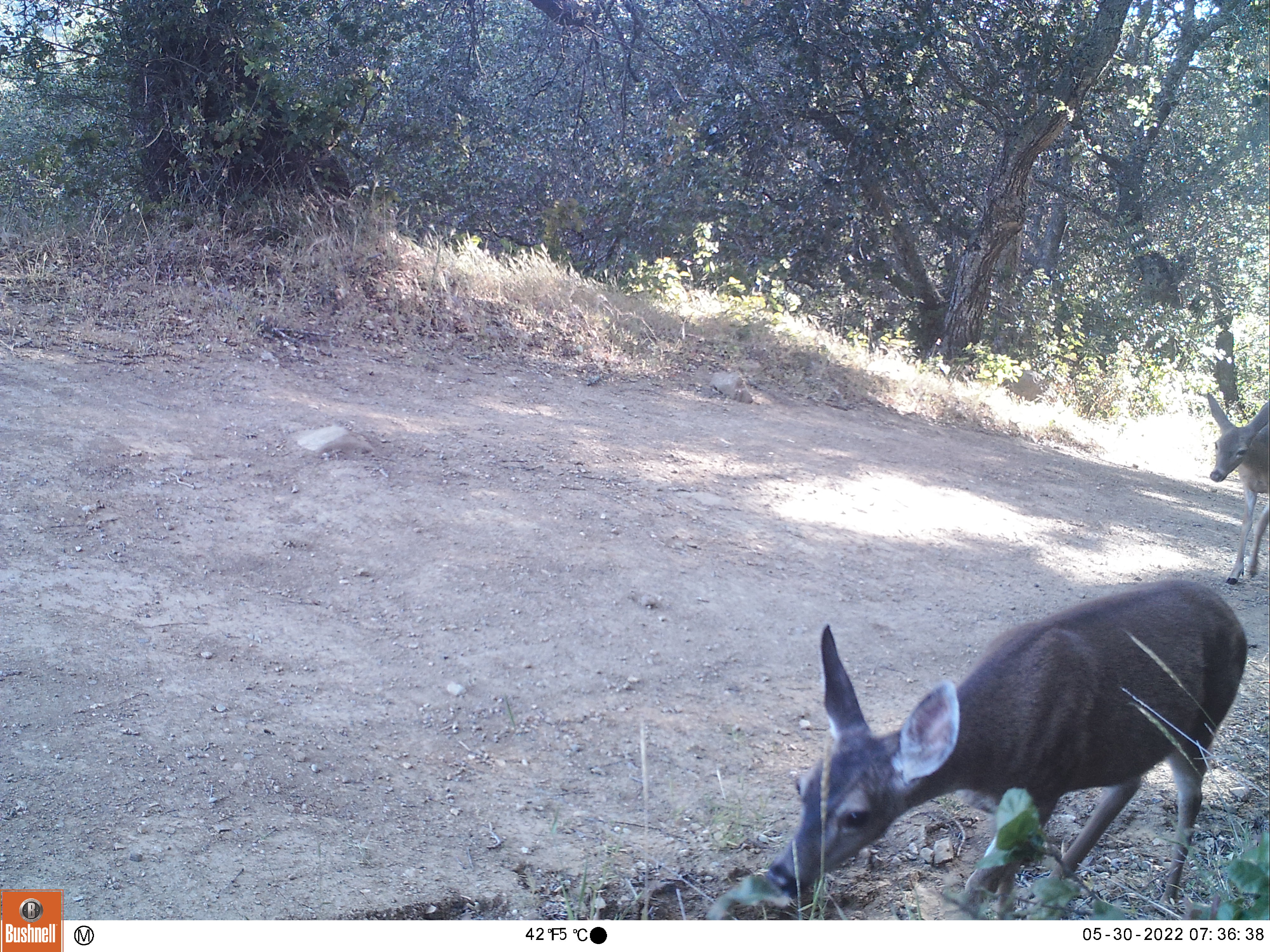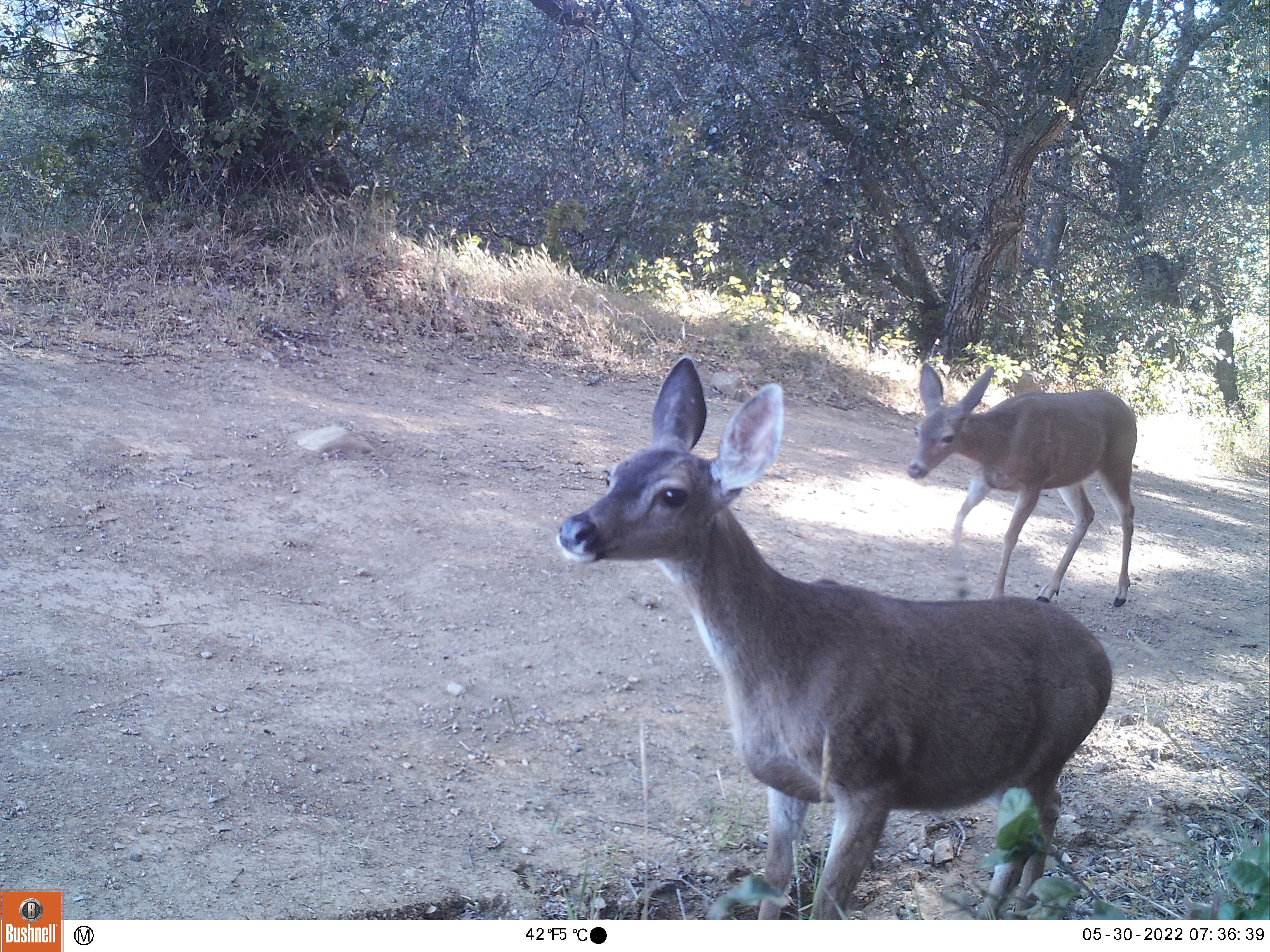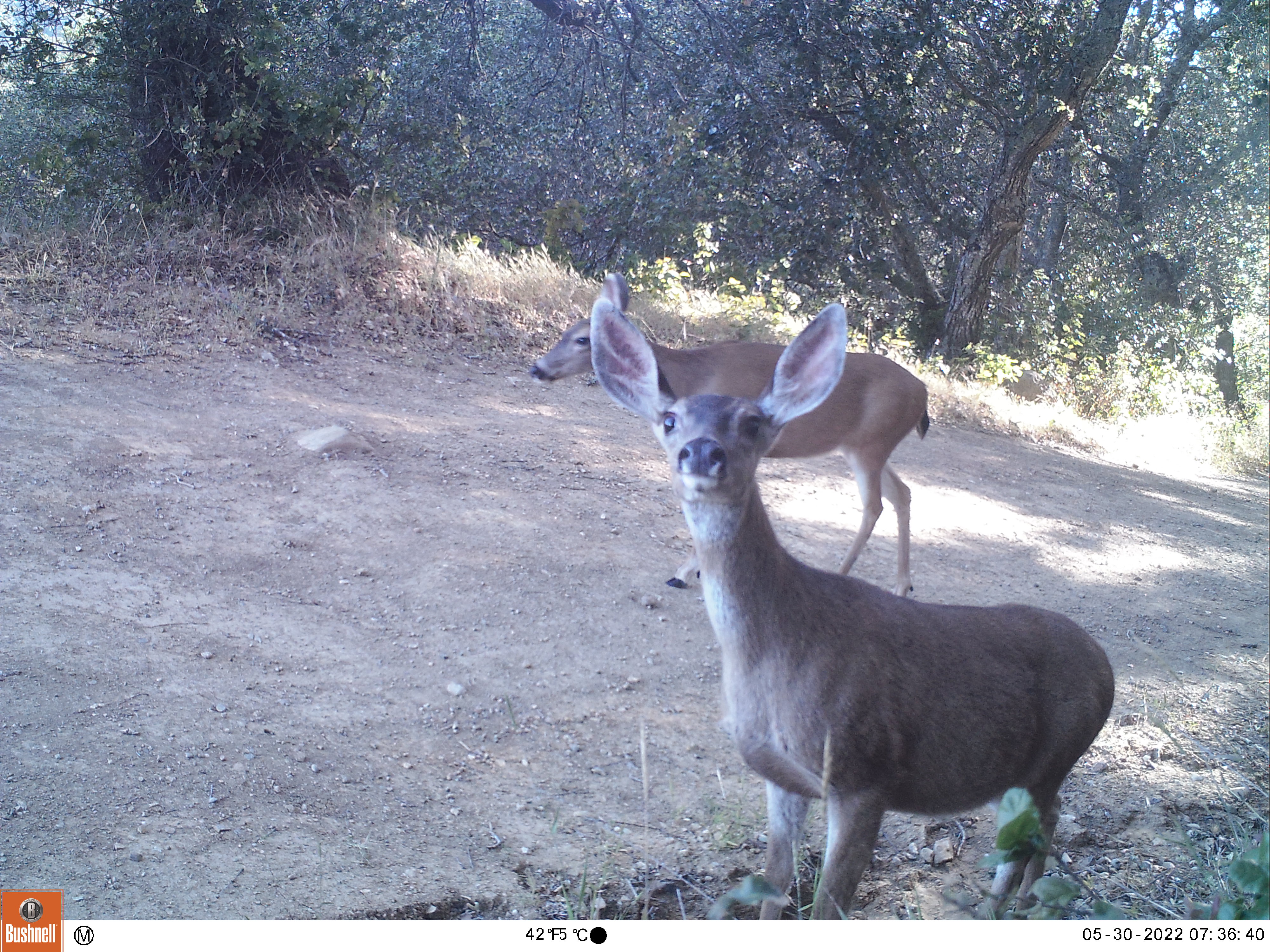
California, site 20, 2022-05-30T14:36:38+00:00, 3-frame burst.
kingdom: Animalia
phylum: Chordata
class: Mammalia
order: Artiodactyla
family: Cervidae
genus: Odocoileus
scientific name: Odocoileus hemionus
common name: mule deer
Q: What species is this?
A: Mule deer (Odocoileus hemionus).